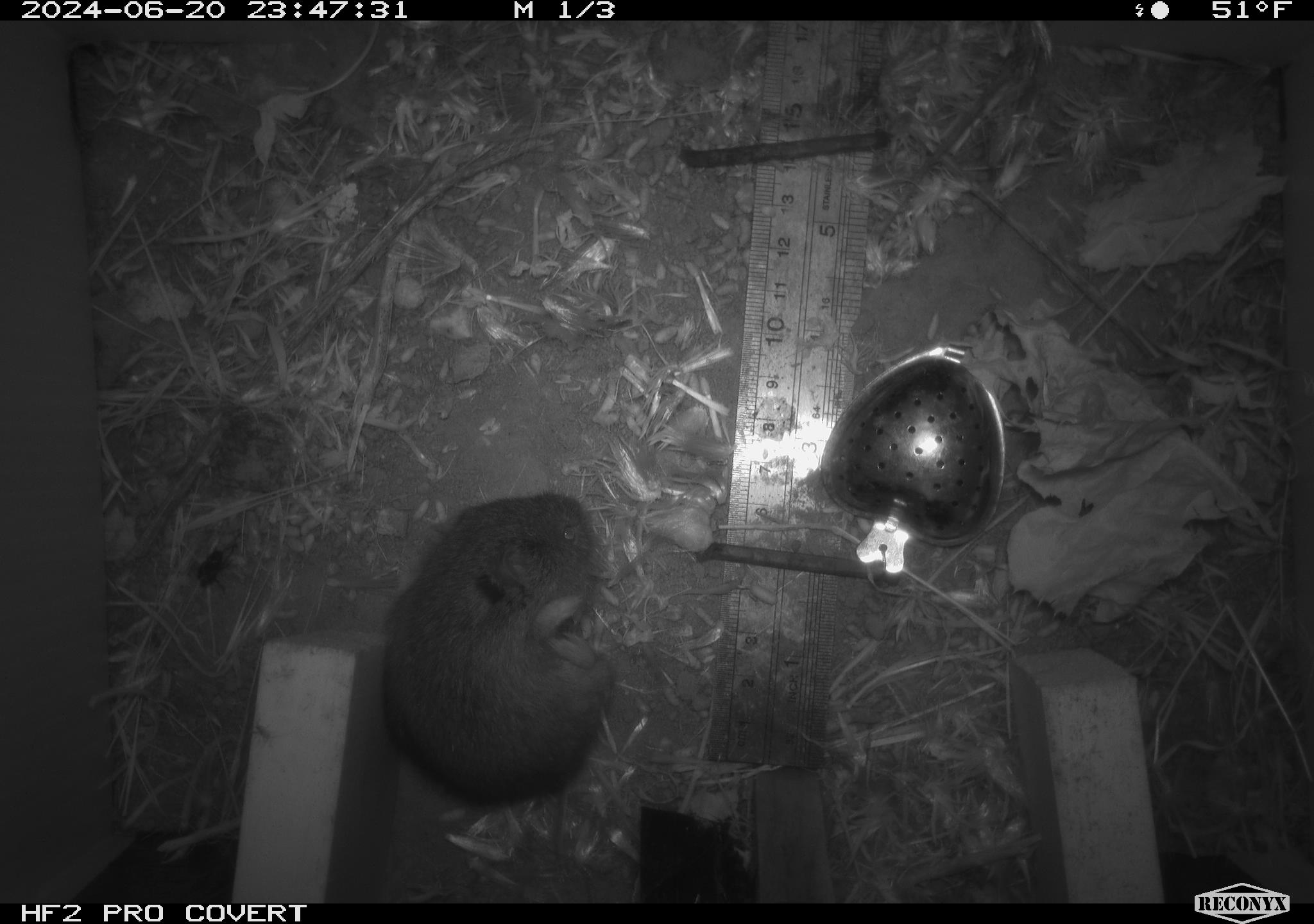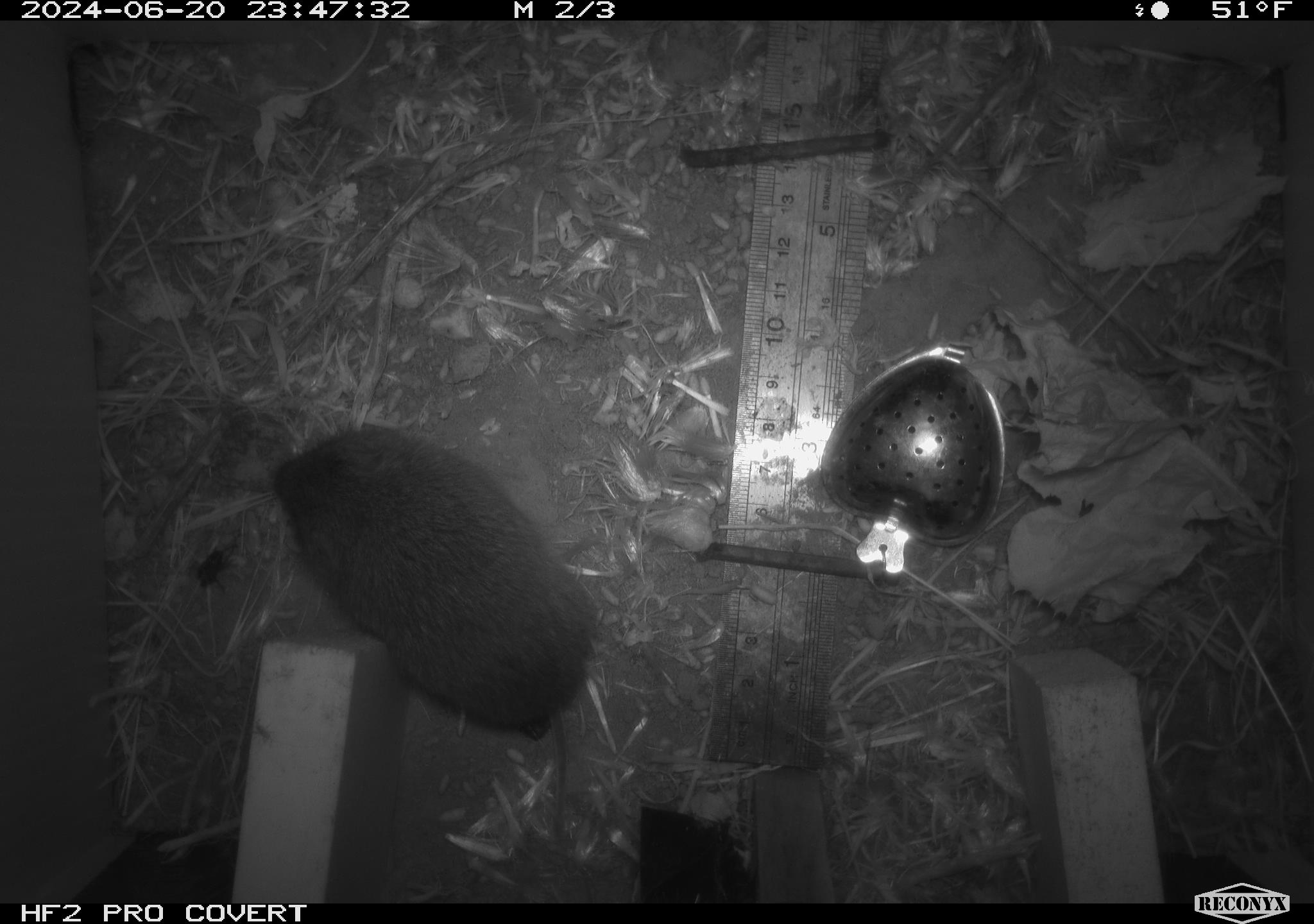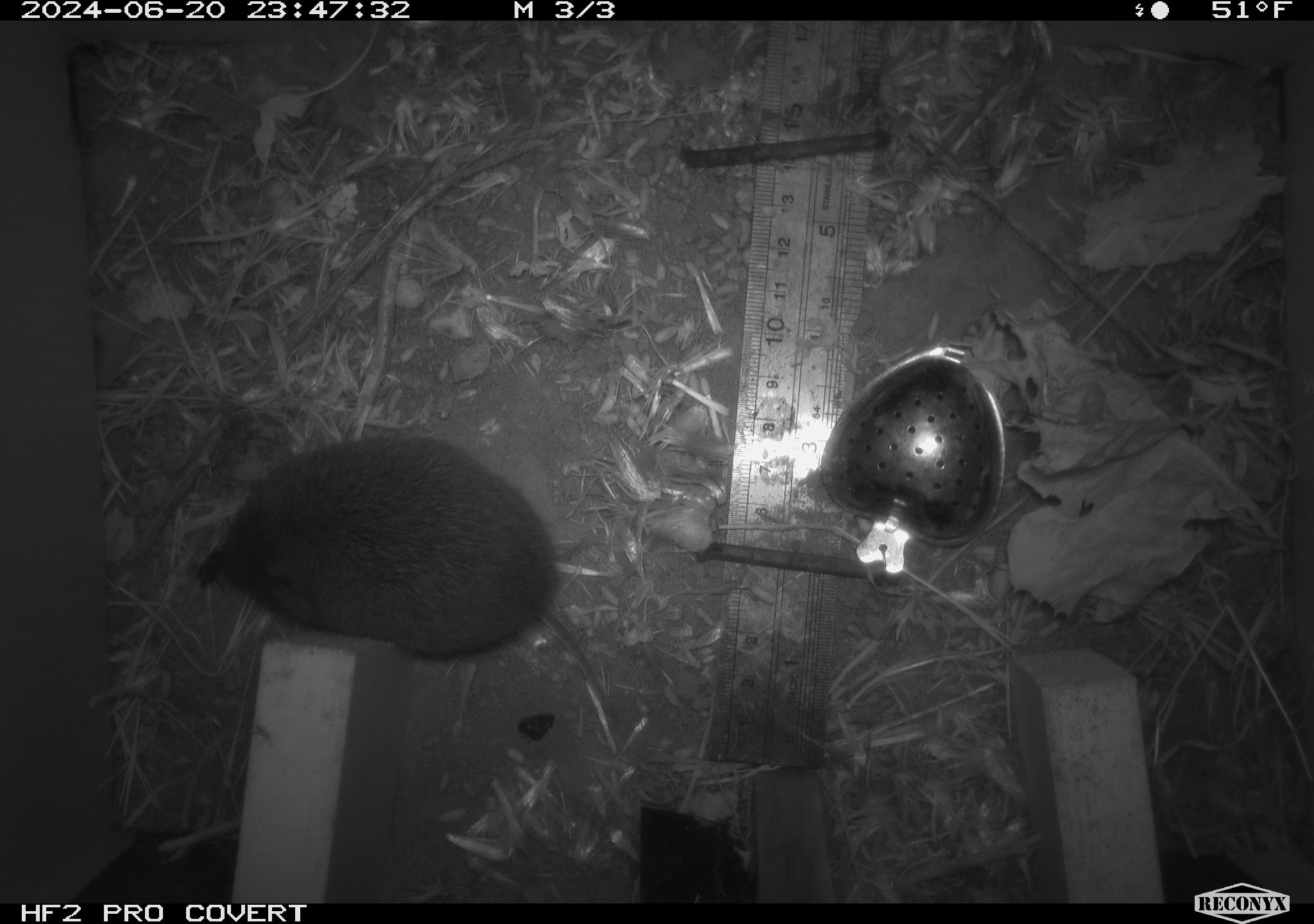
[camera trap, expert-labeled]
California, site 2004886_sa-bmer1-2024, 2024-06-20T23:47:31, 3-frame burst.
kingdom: Animalia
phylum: Chordata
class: Mammalia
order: Rodentia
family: Cricetidae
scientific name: Cricetidae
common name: hamsters, voles, lemmings, and allies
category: cricetidae family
Cricetidae family (hamsters, voles, lemmings, and allies) (Cricetidae).